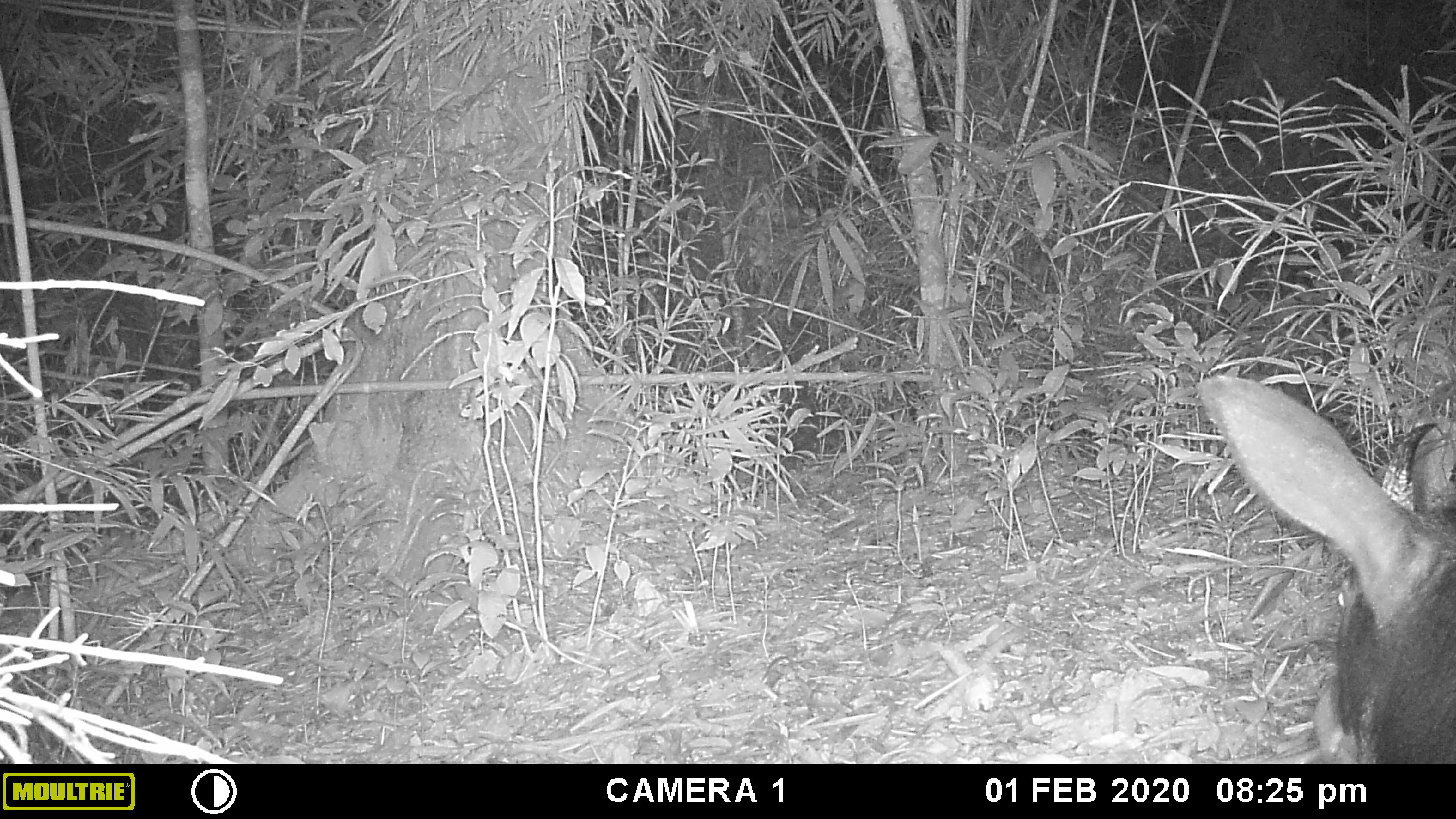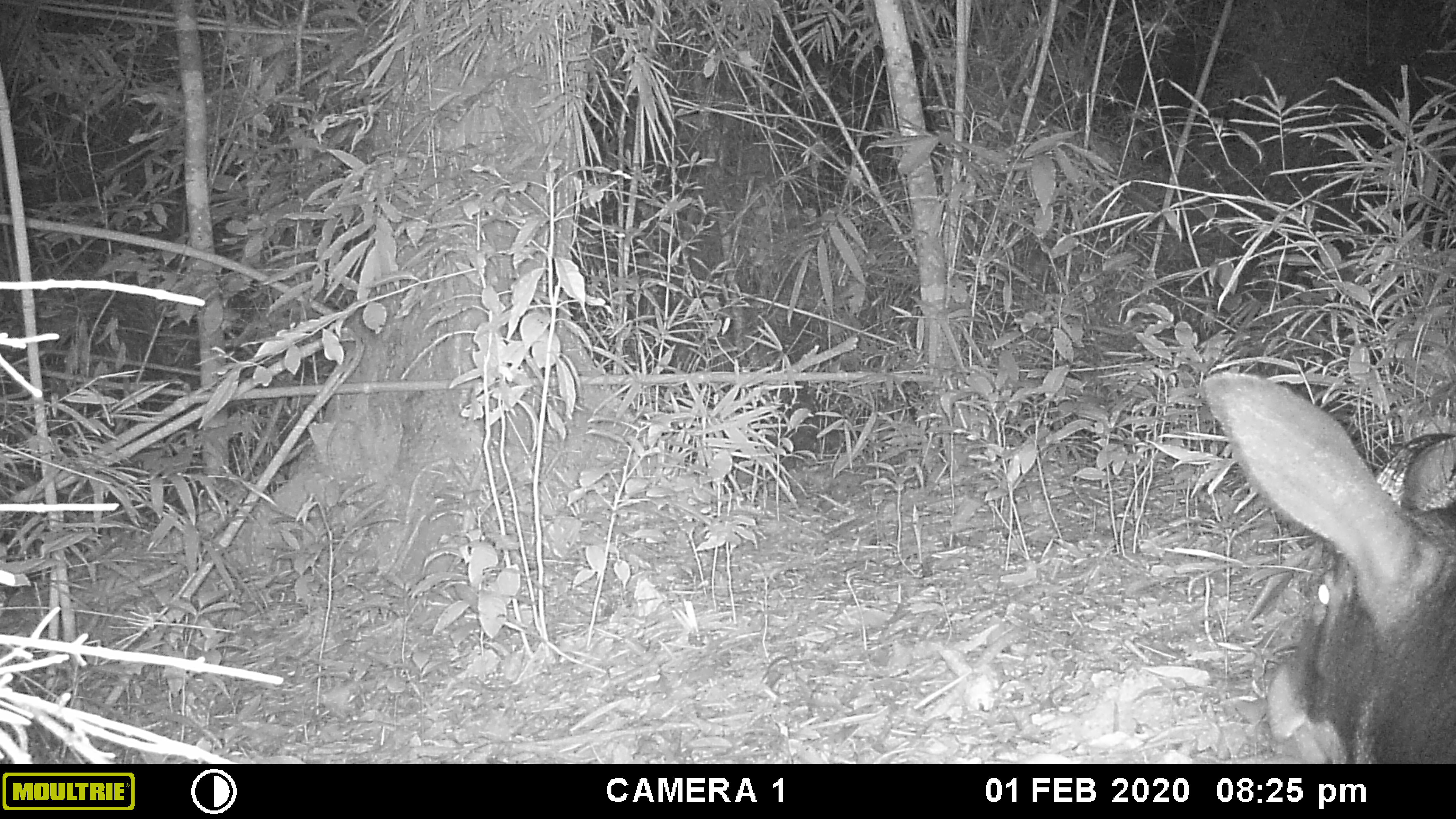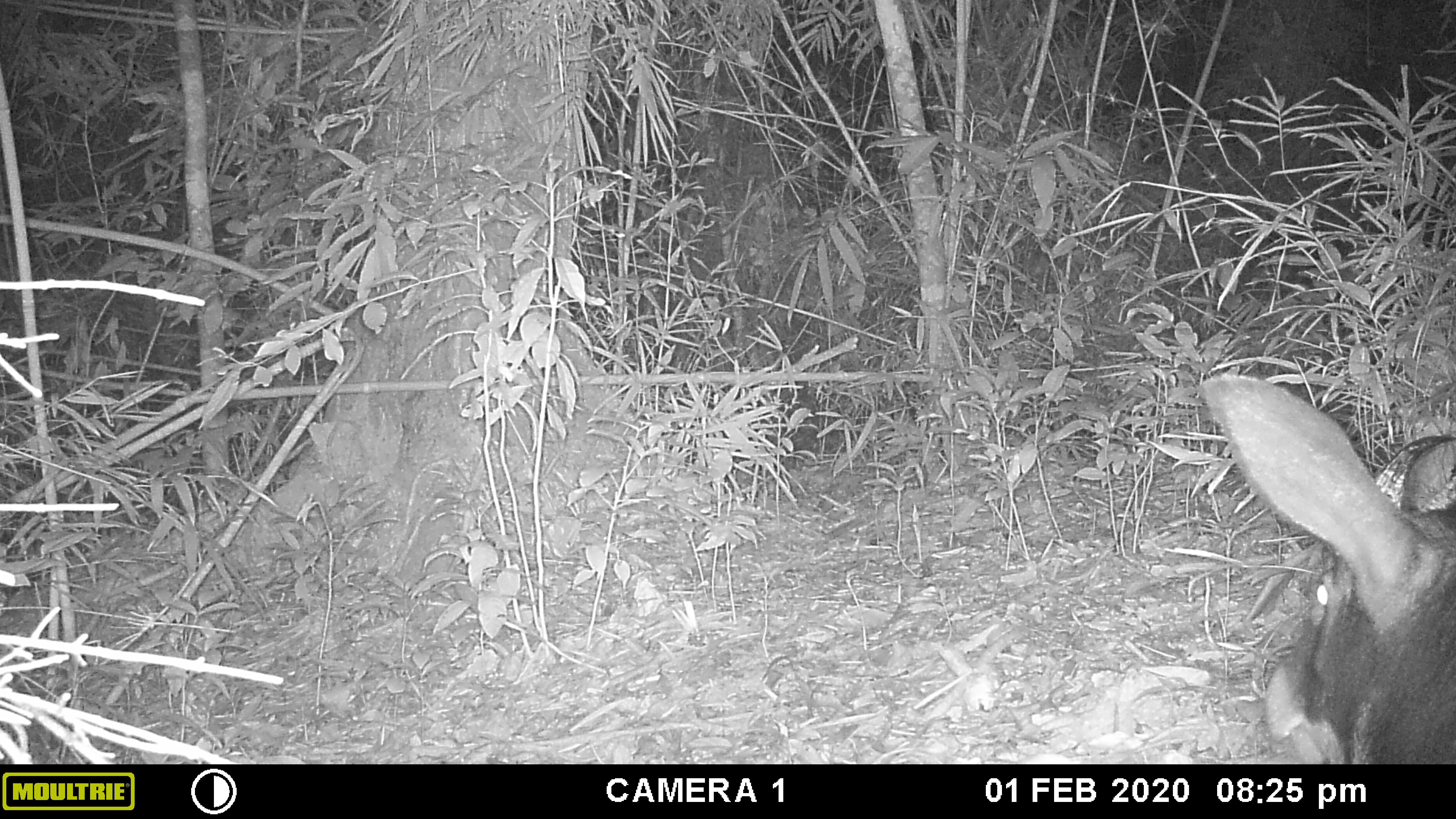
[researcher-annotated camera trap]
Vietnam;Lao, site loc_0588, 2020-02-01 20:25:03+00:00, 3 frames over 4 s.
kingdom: Animalia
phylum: Chordata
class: Mammalia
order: Artiodactyla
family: Bovidae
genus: Capricornis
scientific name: Capricornis sumatraensis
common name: chinese serow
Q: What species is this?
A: Chinese serow (Capricornis sumatraensis).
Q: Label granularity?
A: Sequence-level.